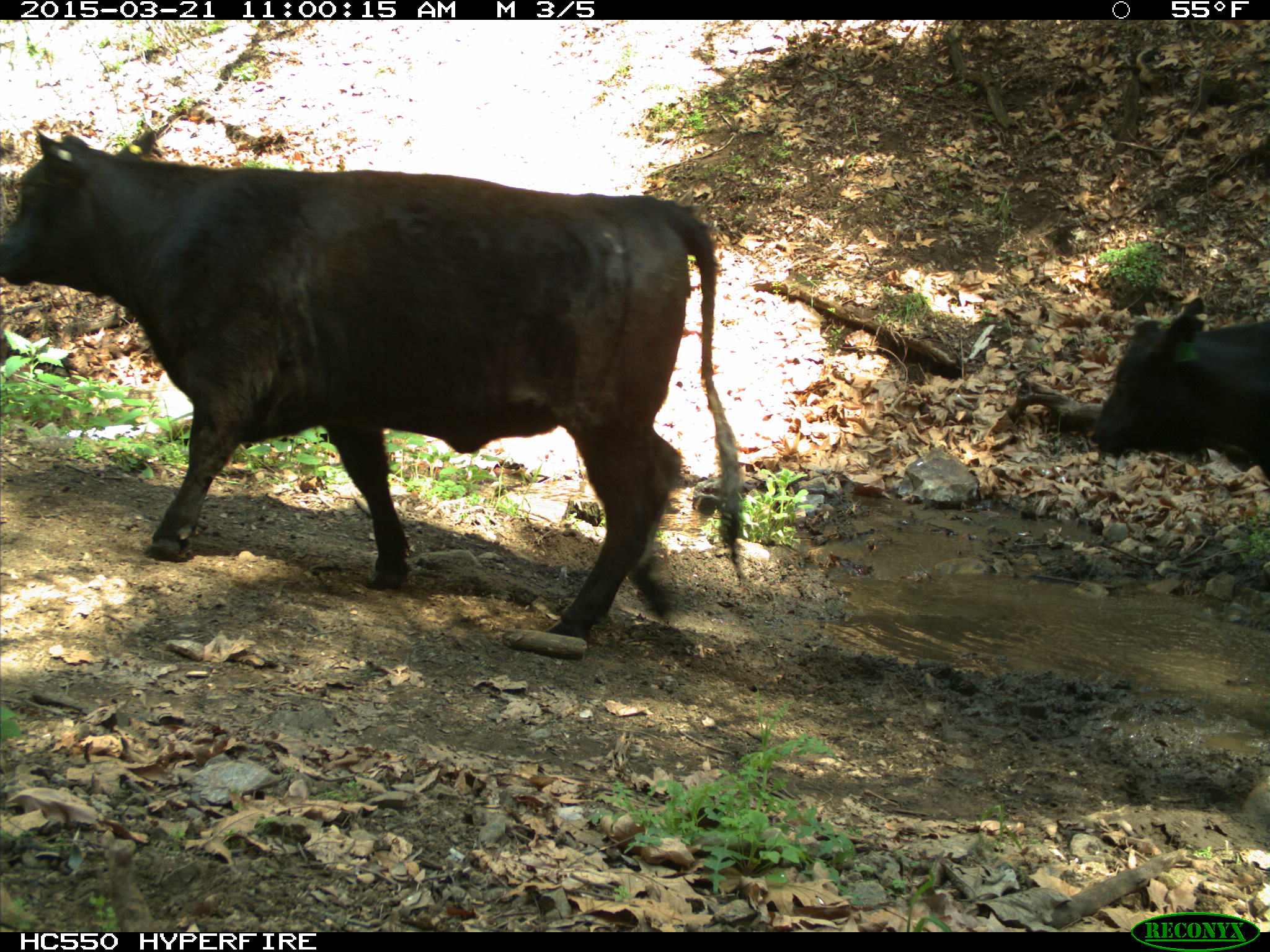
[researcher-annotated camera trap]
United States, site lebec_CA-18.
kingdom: Animalia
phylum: Chordata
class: Mammalia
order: Artiodactyla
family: Bovidae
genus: Bos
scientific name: Bos taurus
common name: domestic cow